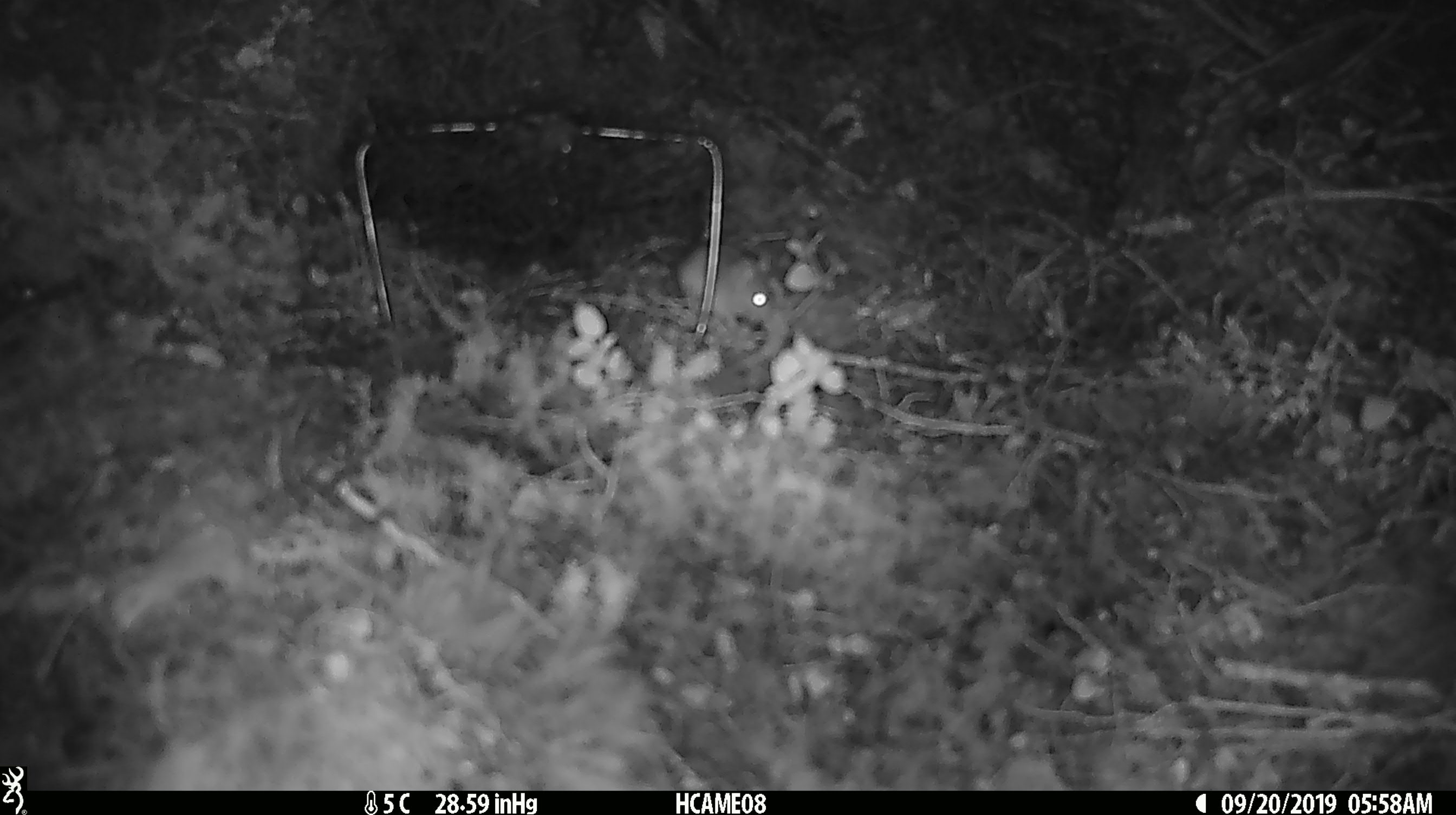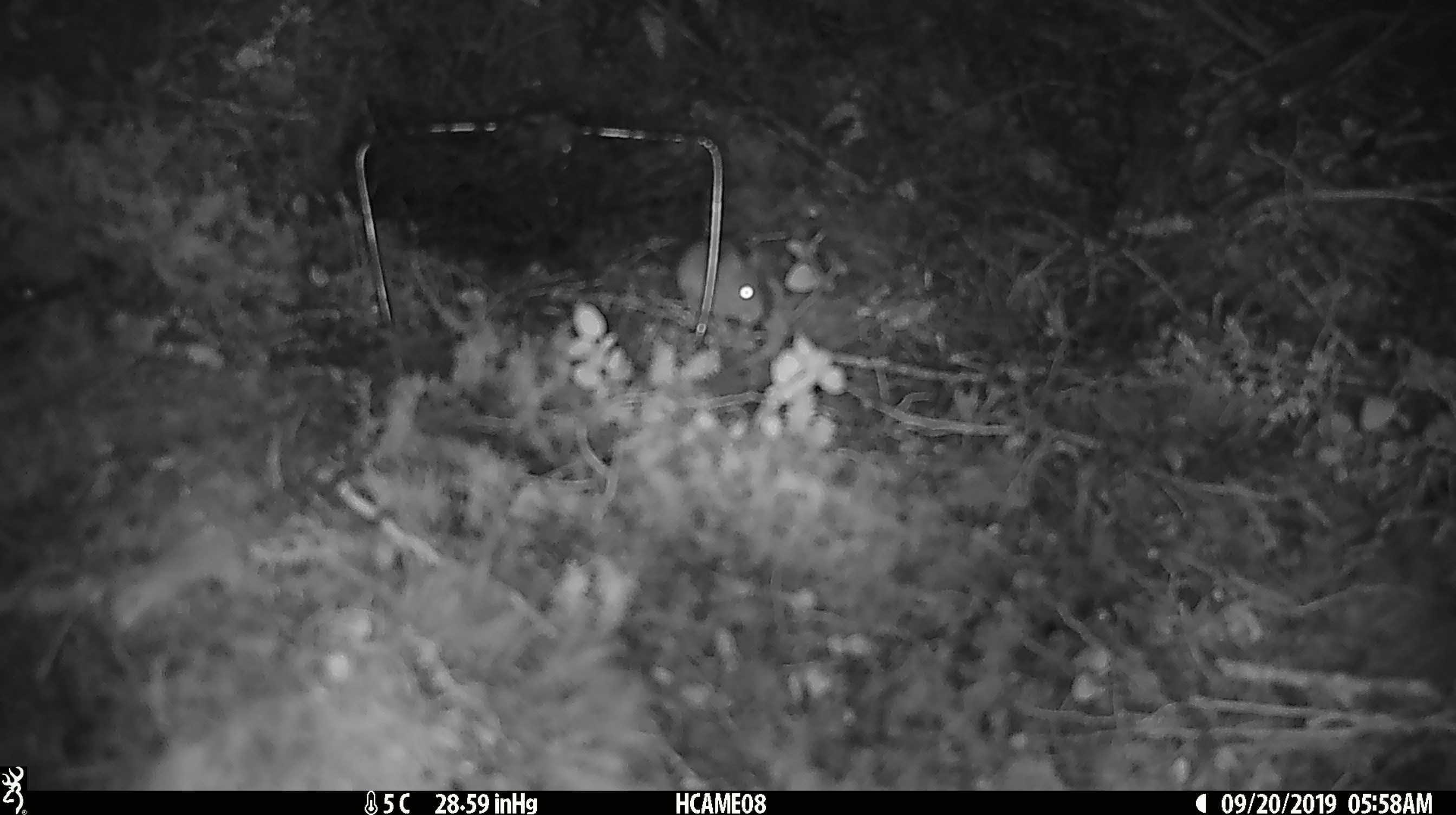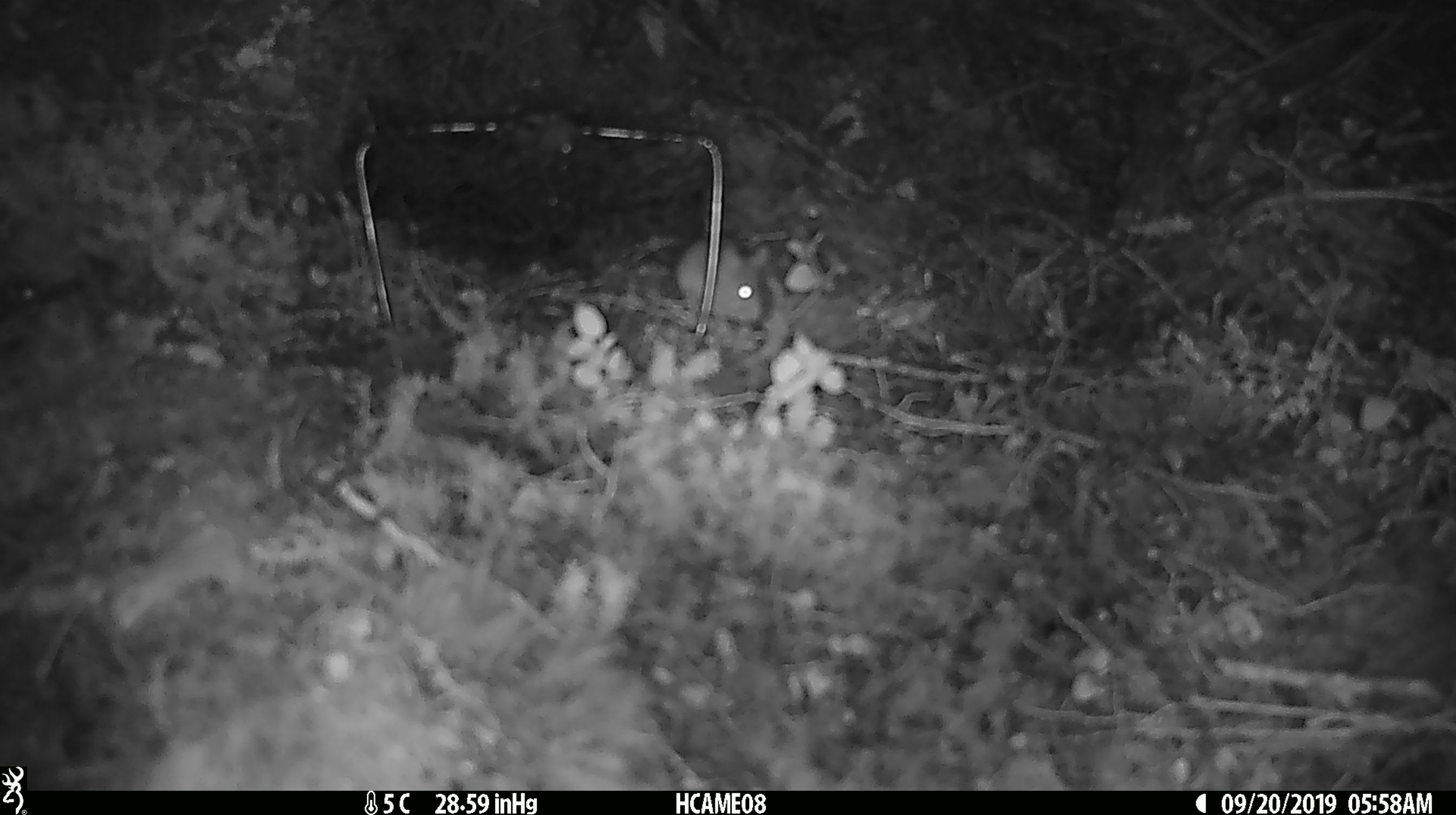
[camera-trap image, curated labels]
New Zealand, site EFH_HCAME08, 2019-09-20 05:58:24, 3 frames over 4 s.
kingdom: Animalia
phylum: Chordata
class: Mammalia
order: Rodentia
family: Muridae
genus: Mus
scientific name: Mus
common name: mouse